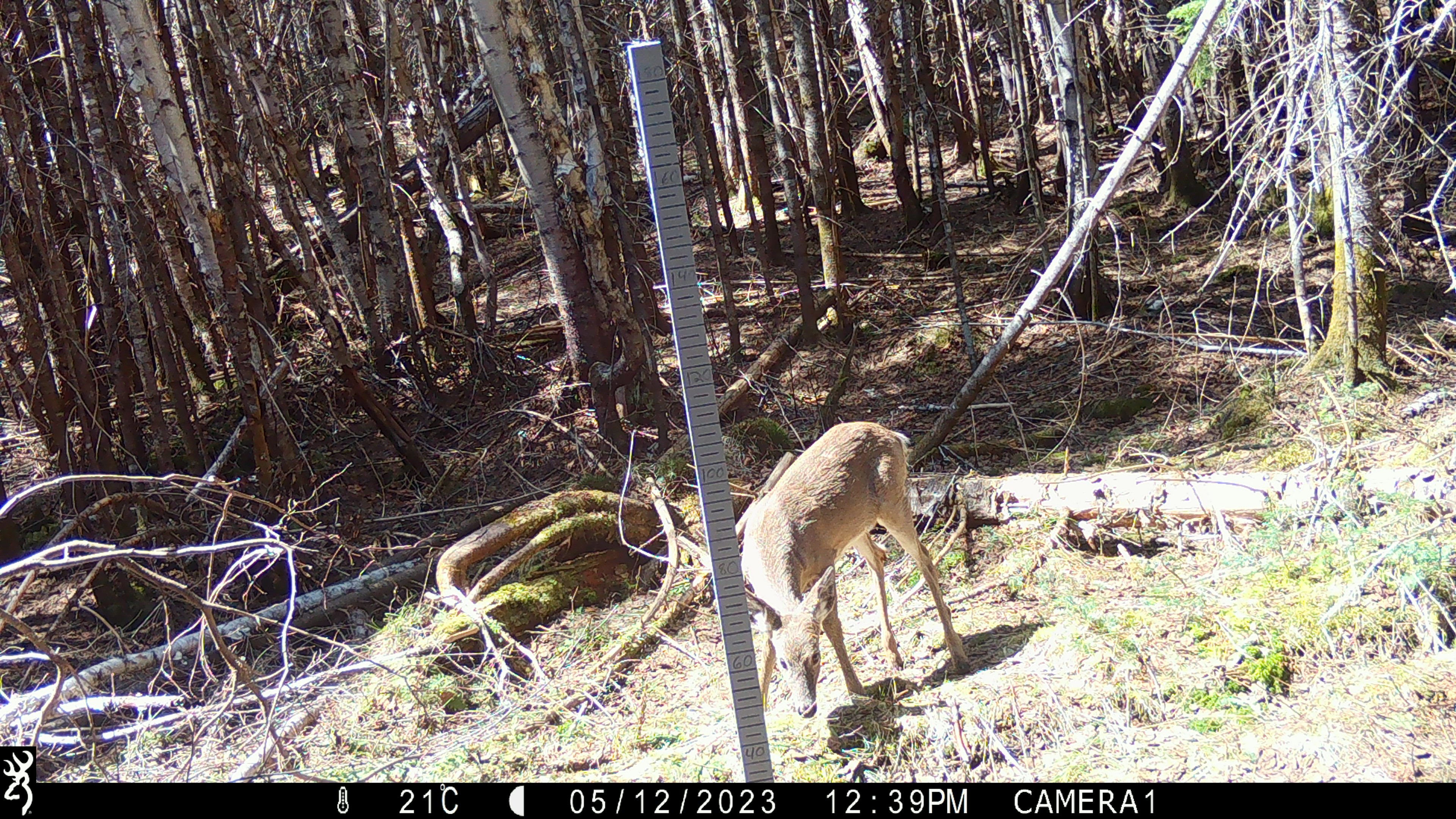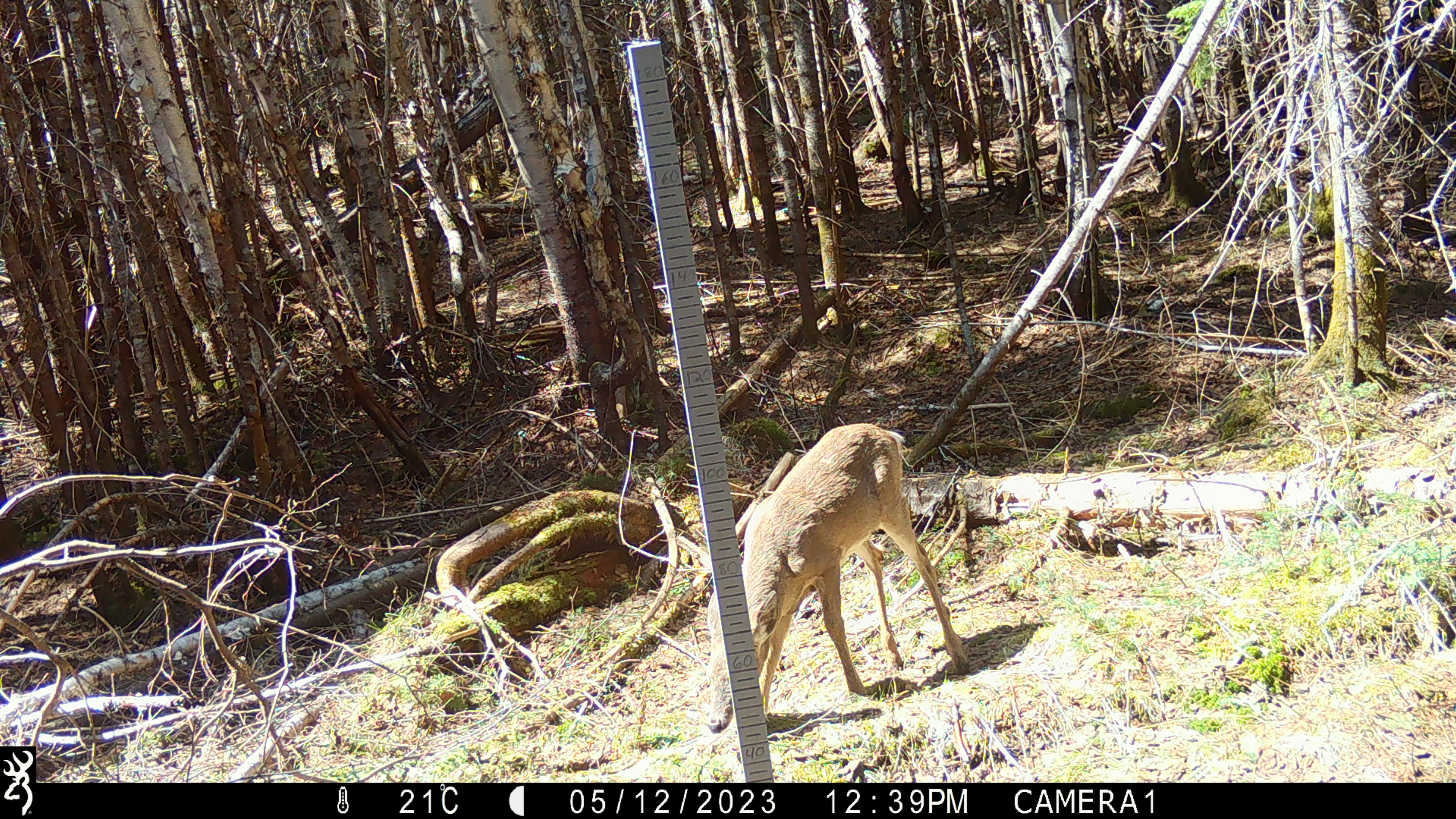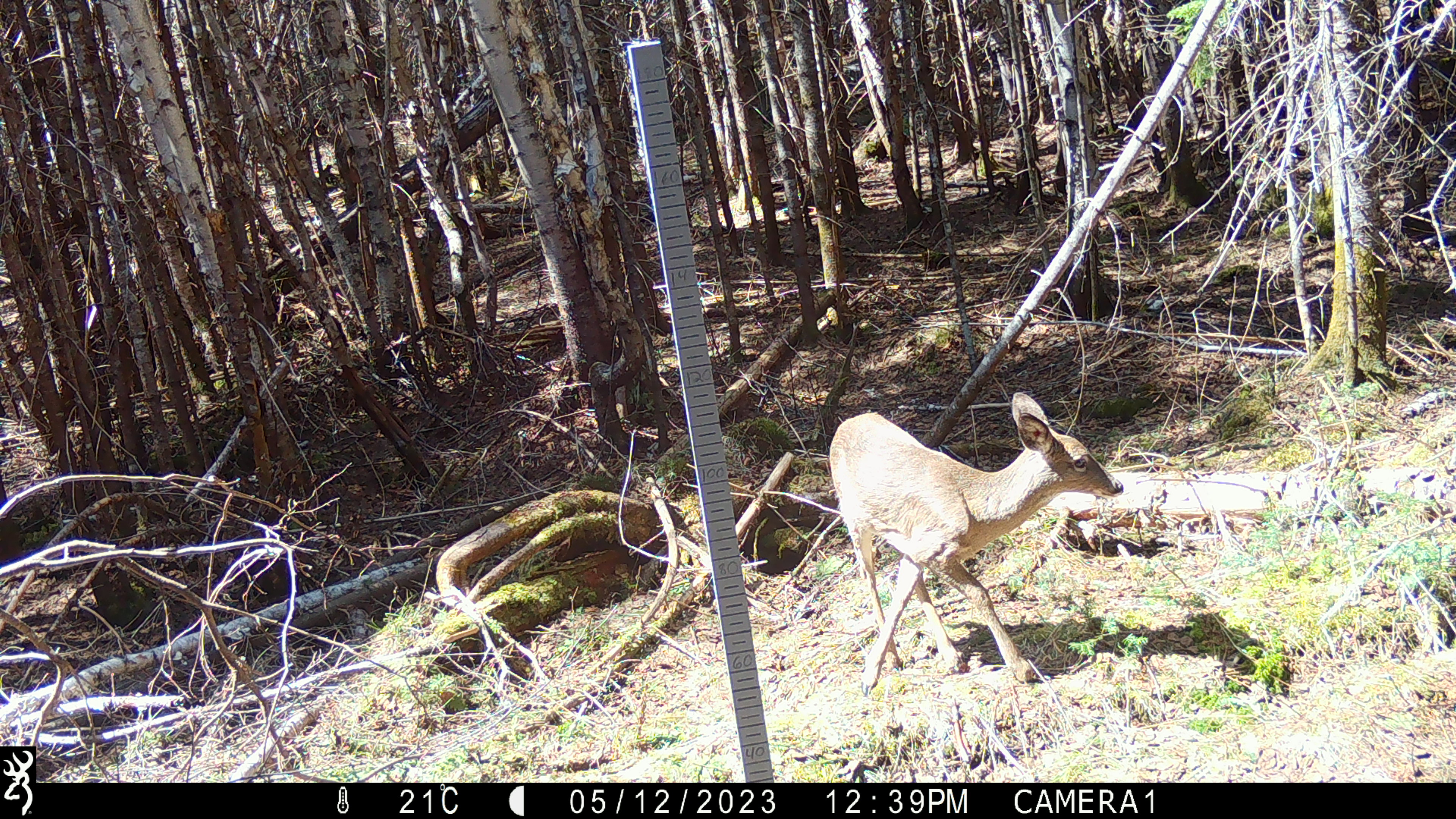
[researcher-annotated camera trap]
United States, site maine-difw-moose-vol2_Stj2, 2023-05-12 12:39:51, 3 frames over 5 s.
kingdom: Animalia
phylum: Chordata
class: Mammalia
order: Artiodactyla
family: Cervidae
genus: Odocoileus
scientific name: Odocoileus virginianus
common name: white-tailed deer